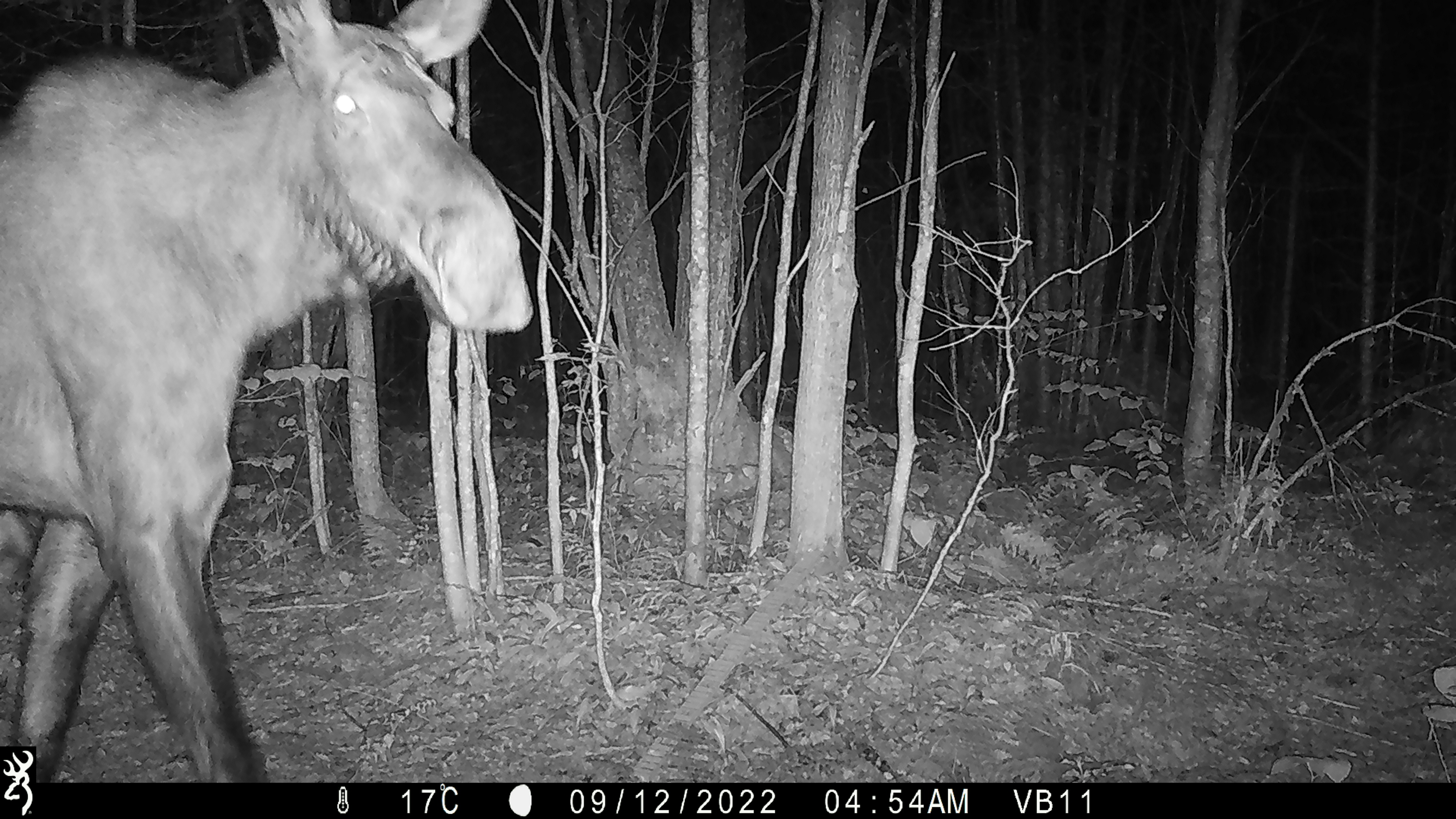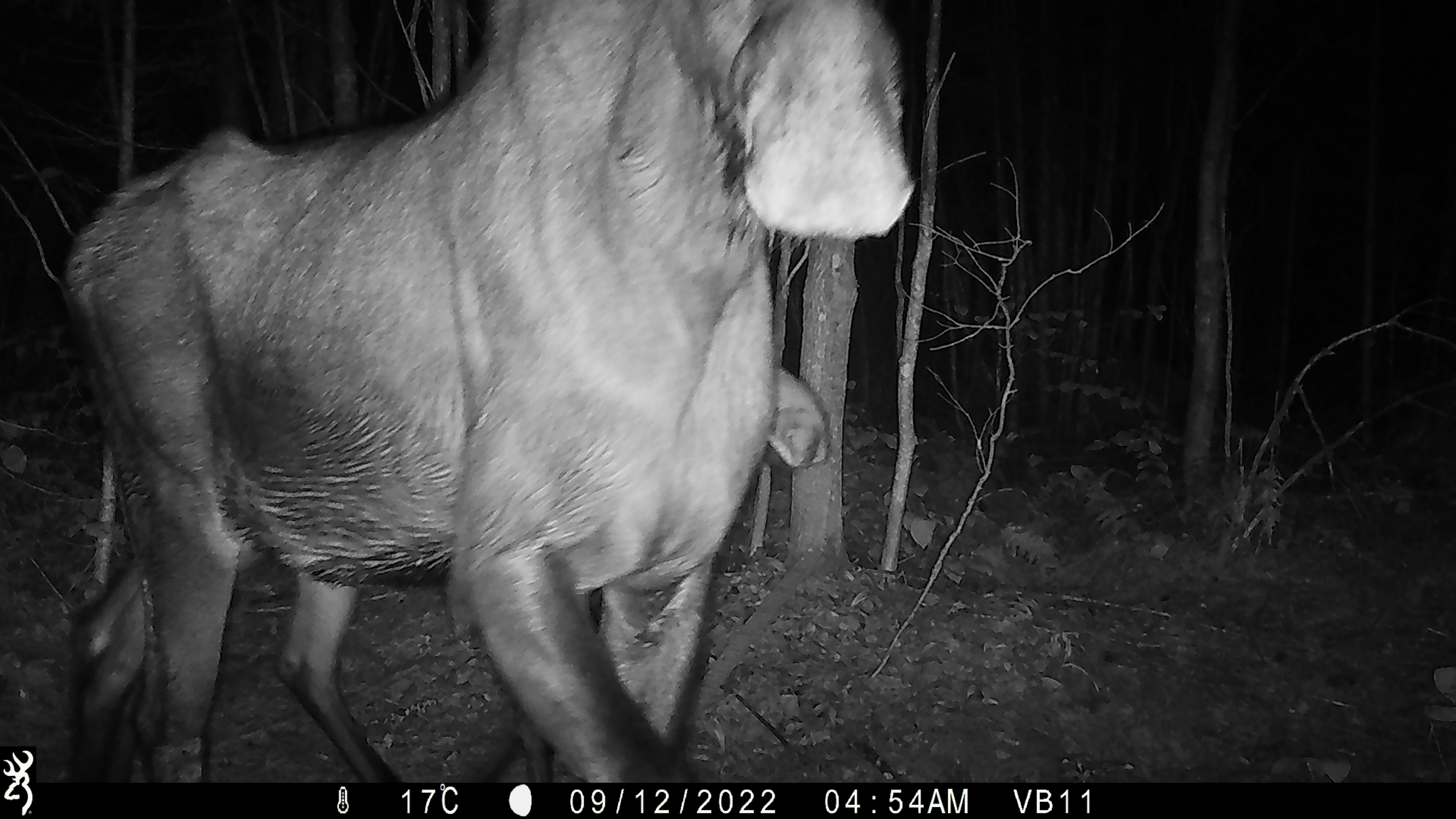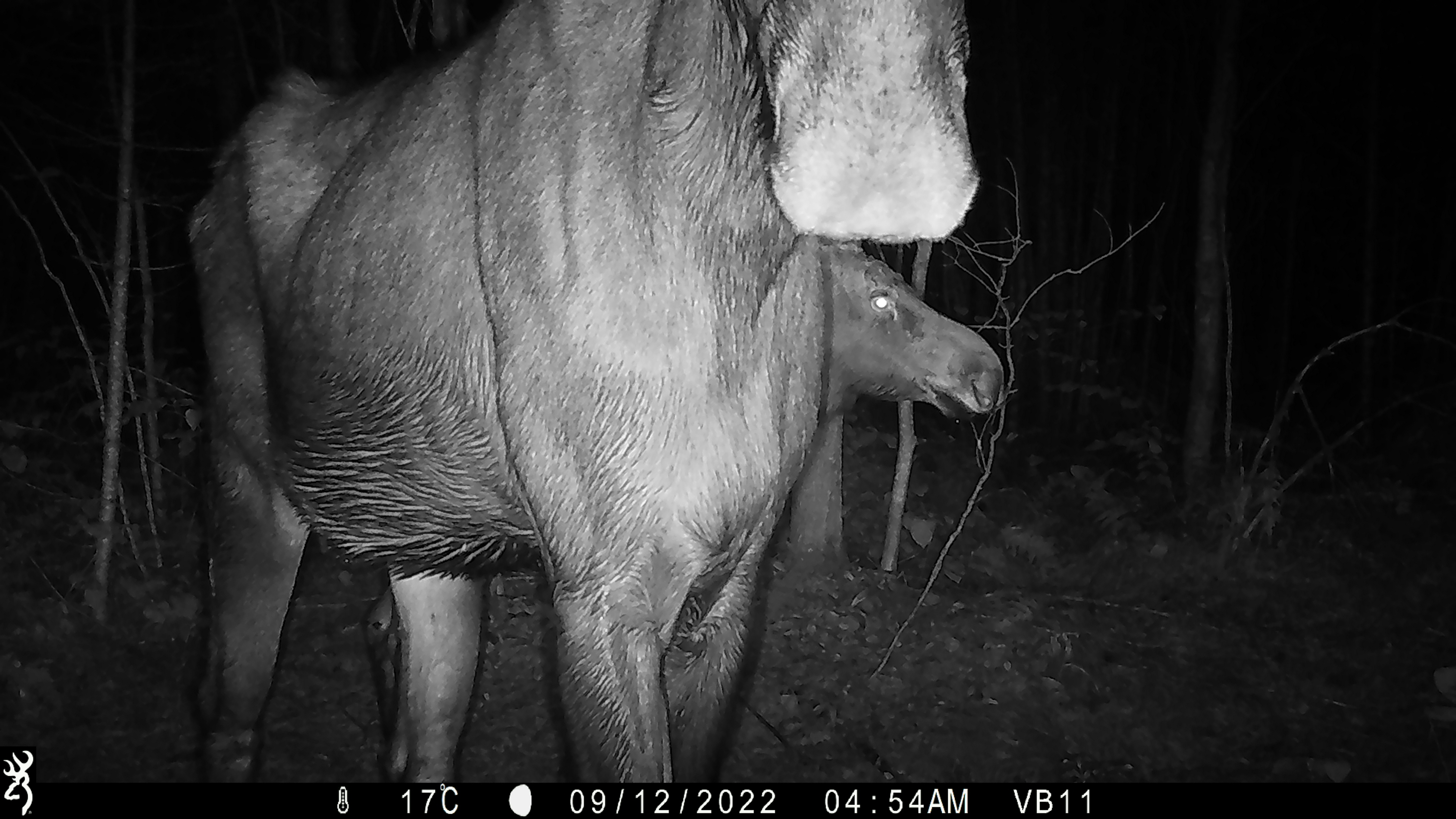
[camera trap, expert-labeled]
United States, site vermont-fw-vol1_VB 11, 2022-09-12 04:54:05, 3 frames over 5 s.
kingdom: Animalia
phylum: Chordata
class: Mammalia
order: Artiodactyla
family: Cervidae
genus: Alces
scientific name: Alces alces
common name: moose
Moose (Alces alces).